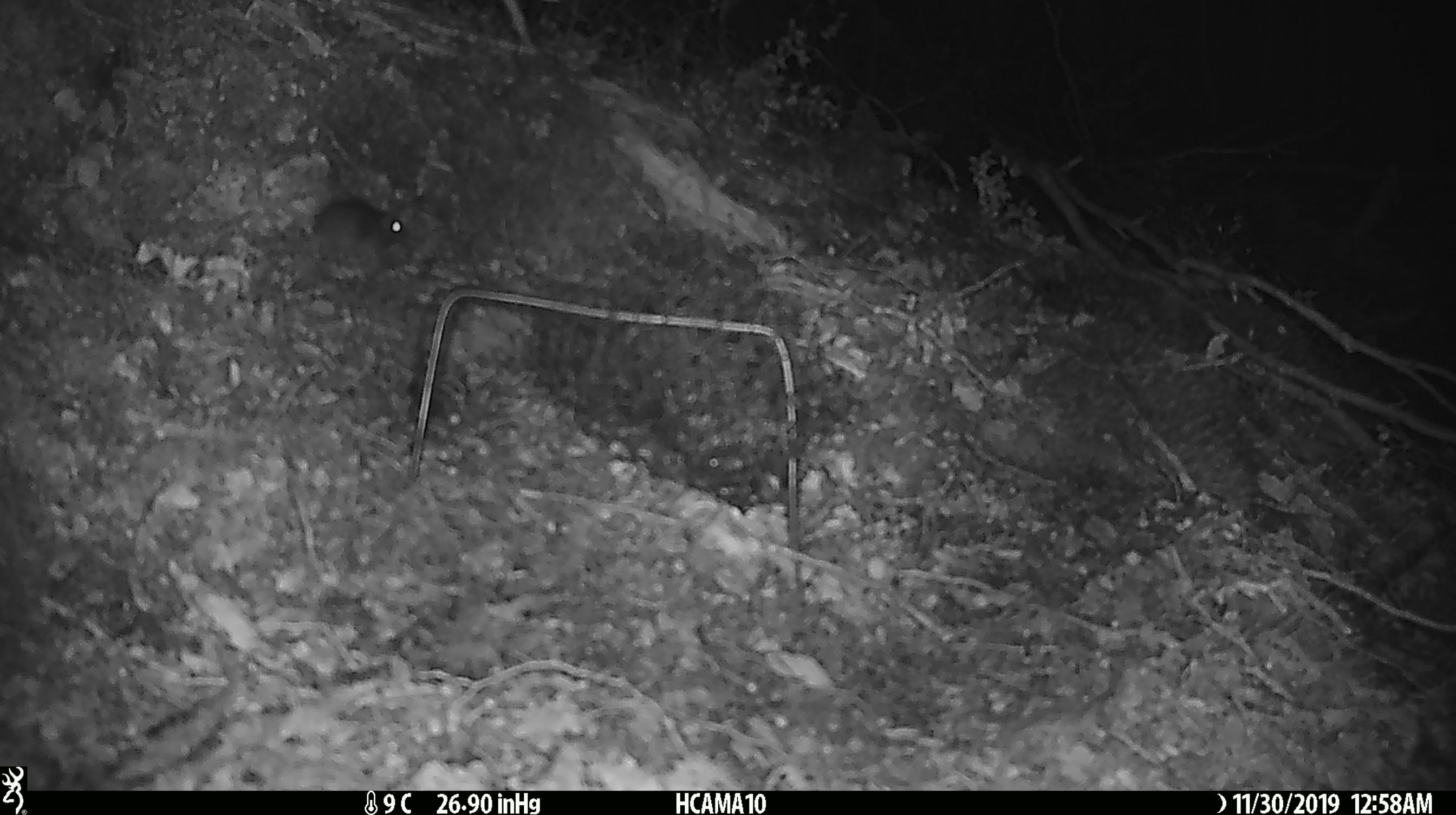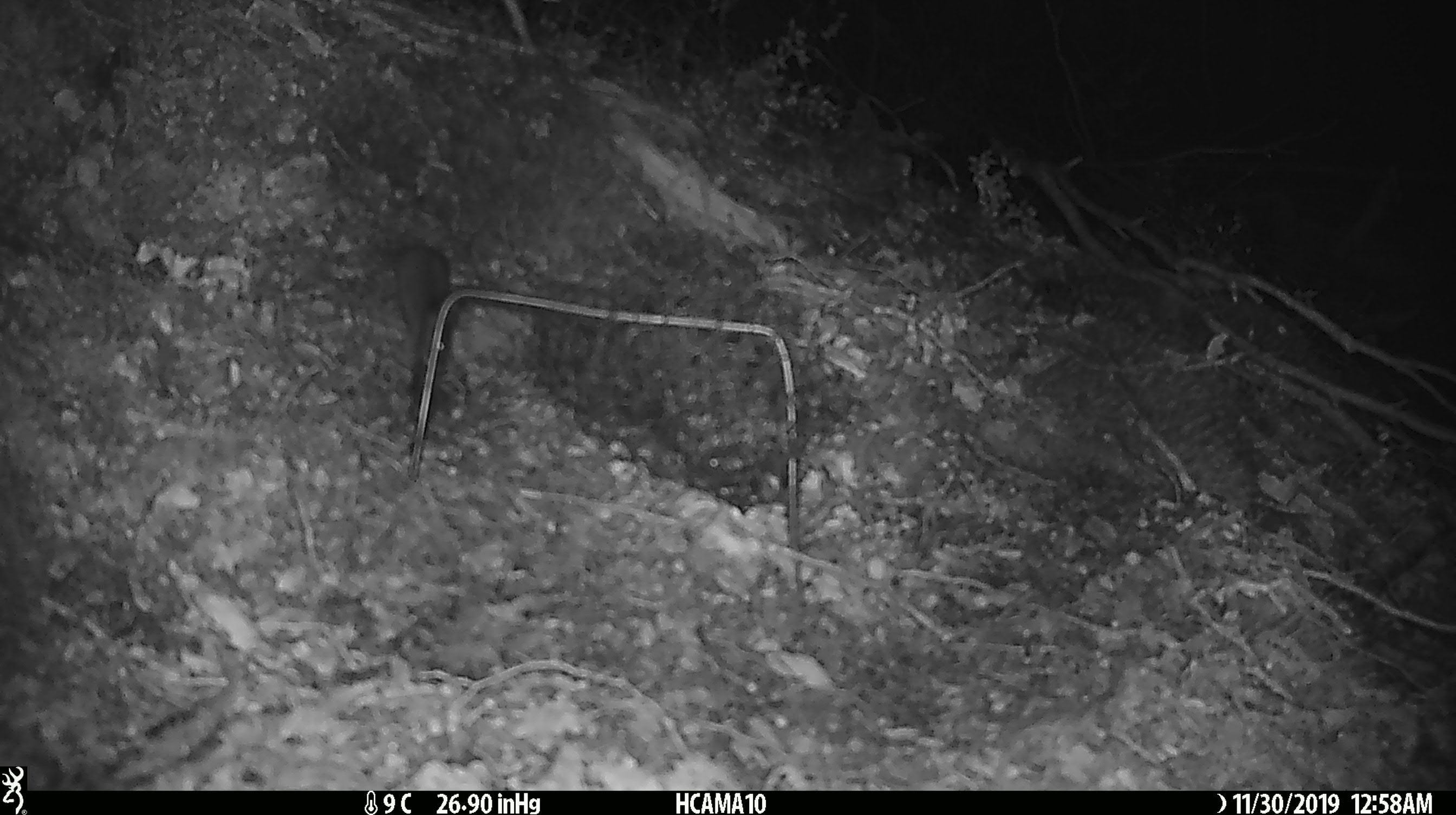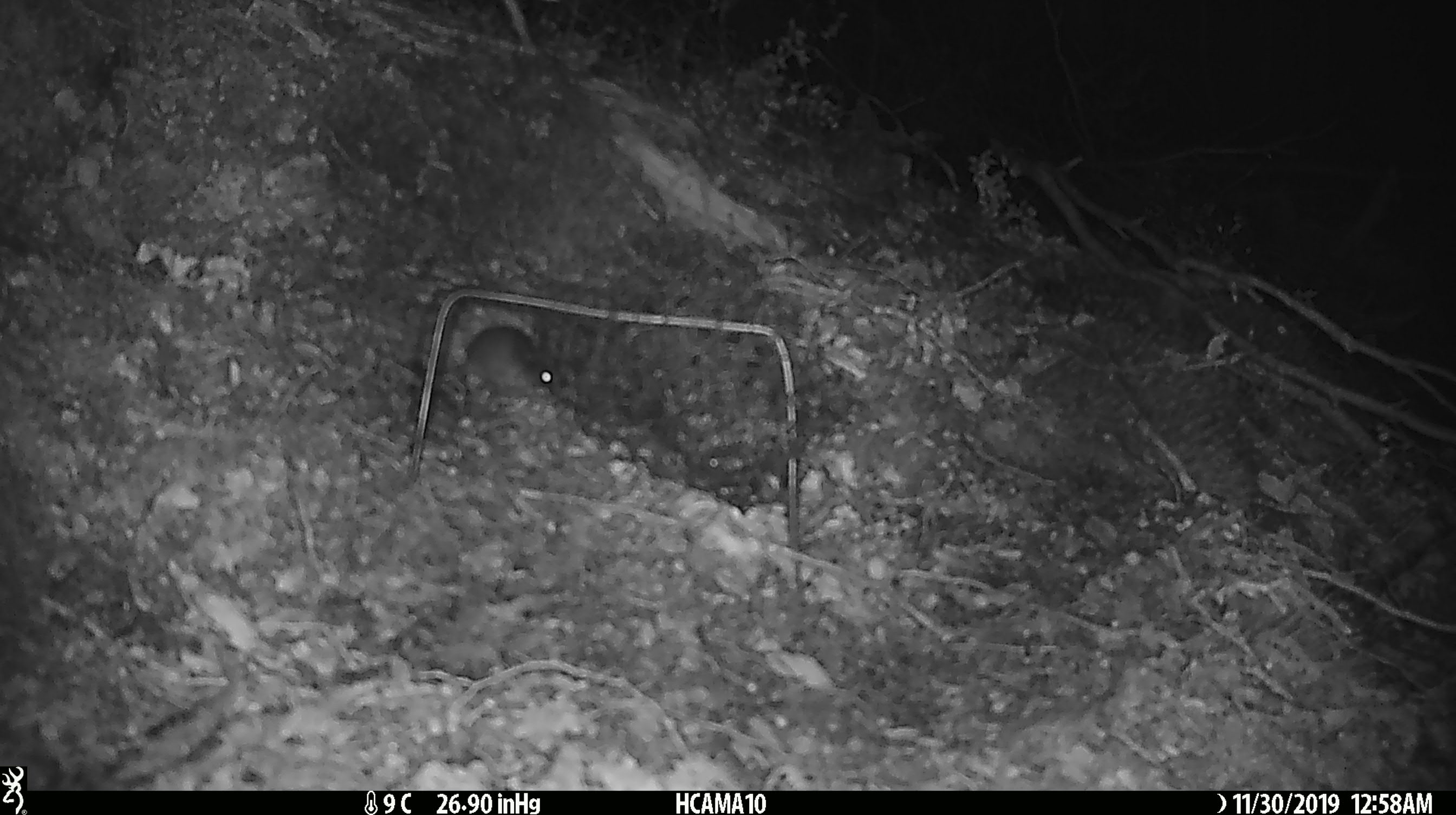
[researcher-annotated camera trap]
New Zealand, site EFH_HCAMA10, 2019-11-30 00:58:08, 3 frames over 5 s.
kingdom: Animalia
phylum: Chordata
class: Mammalia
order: Rodentia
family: Muridae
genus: Mus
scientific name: Mus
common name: mouse